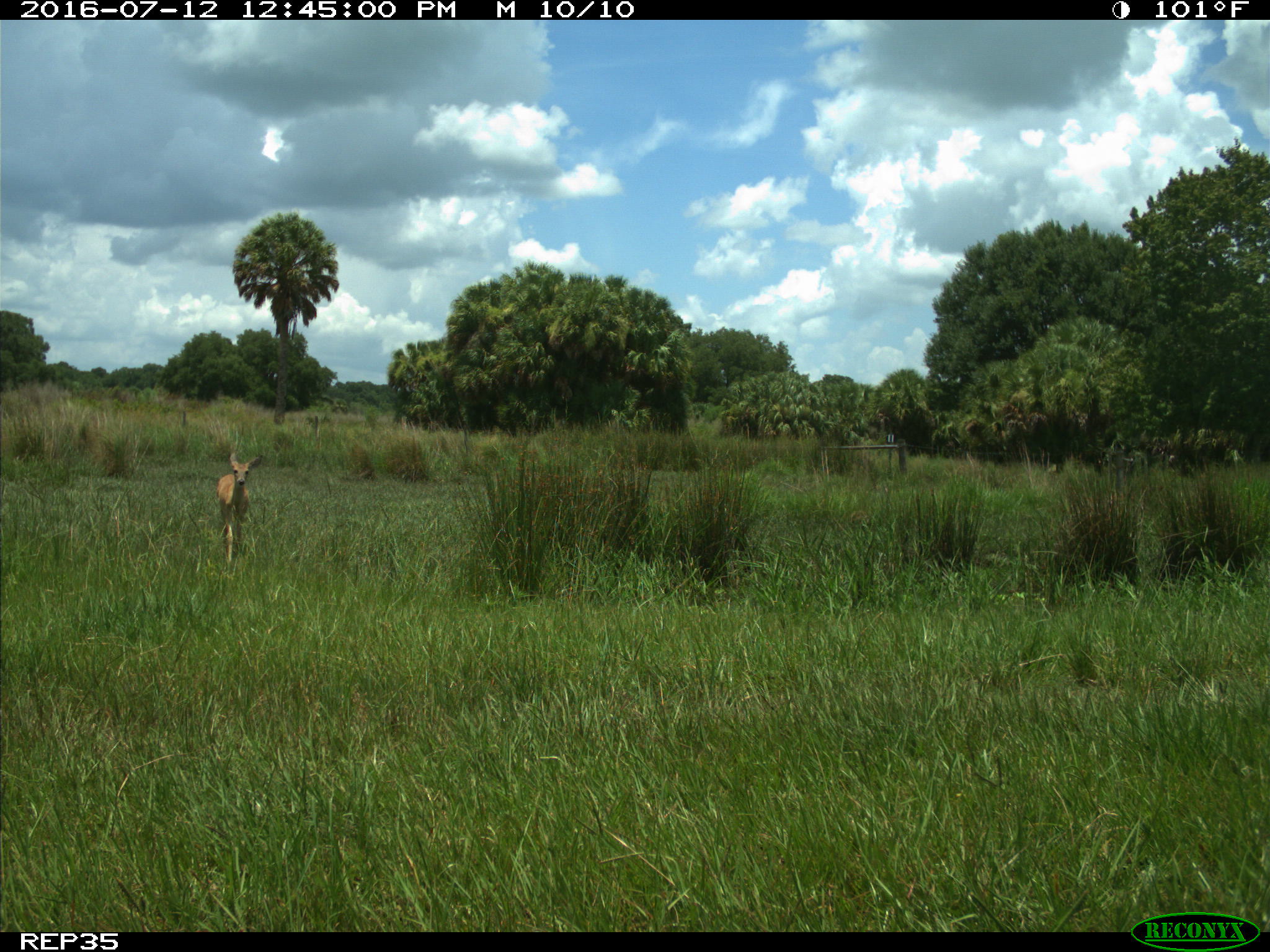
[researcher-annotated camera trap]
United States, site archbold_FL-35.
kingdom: Animalia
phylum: Chordata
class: Mammalia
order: Artiodactyla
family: Cervidae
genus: Odocoileus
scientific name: Odocoileus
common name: deer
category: unidentified deer